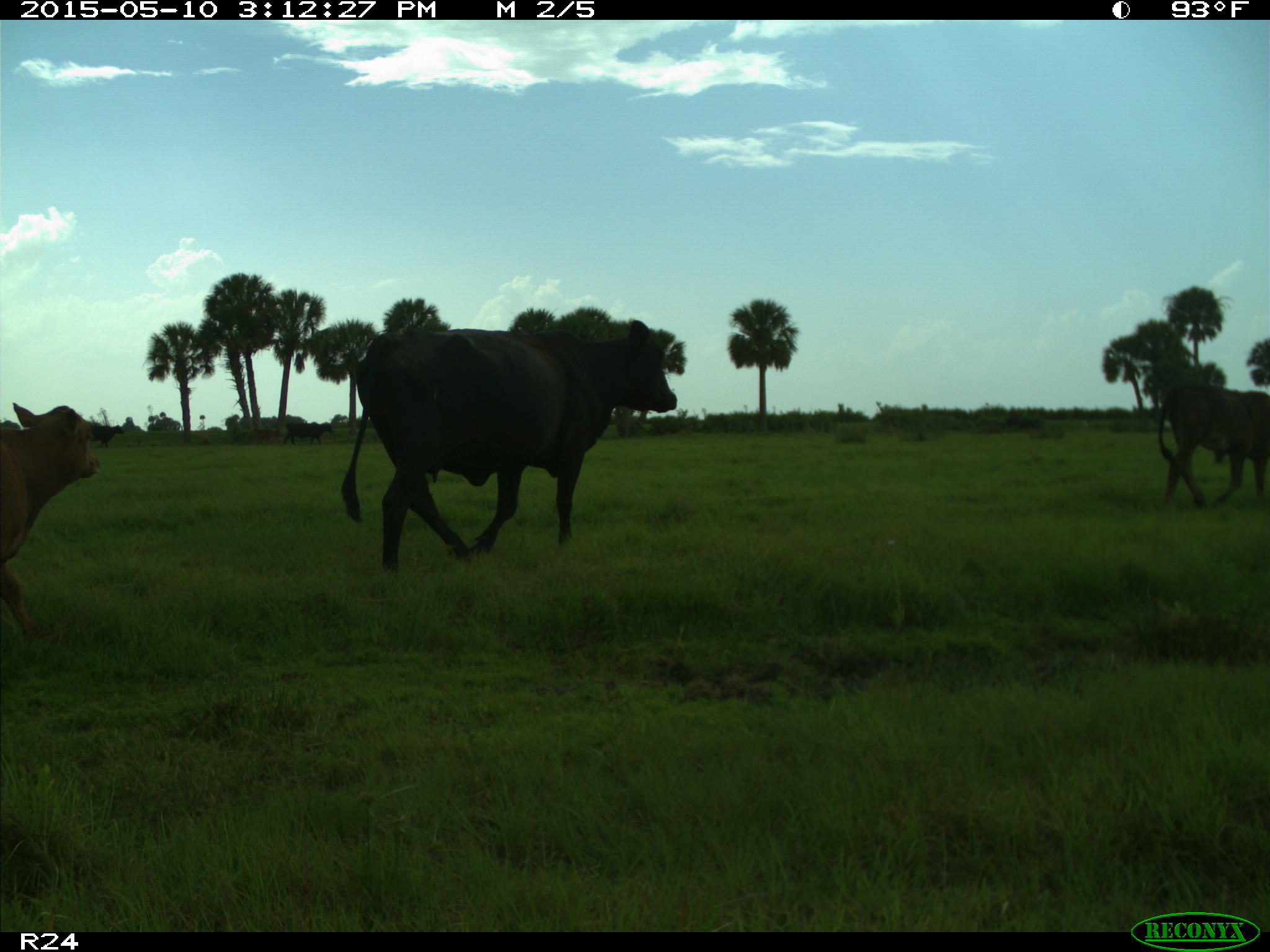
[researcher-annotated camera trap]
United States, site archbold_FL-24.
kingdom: Animalia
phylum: Chordata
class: Mammalia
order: Artiodactyla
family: Bovidae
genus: Bos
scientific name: Bos taurus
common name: domestic cow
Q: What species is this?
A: Bos taurus (domestic cow).